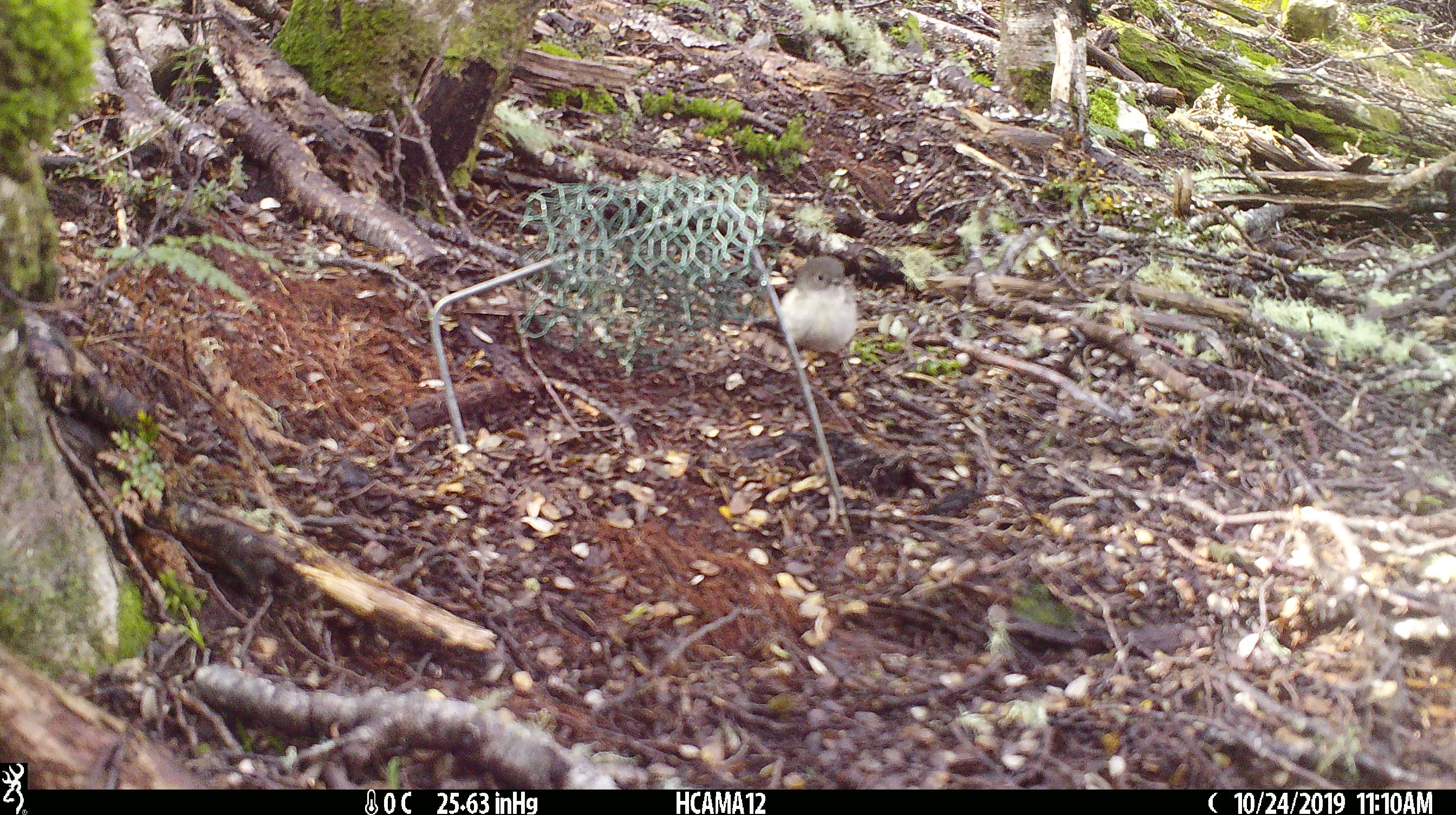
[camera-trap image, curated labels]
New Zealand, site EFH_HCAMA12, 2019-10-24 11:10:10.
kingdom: Animalia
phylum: Chordata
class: Aves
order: Passeriformes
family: Petroicidae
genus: Petroica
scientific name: Petroica macrocephala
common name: tomtit